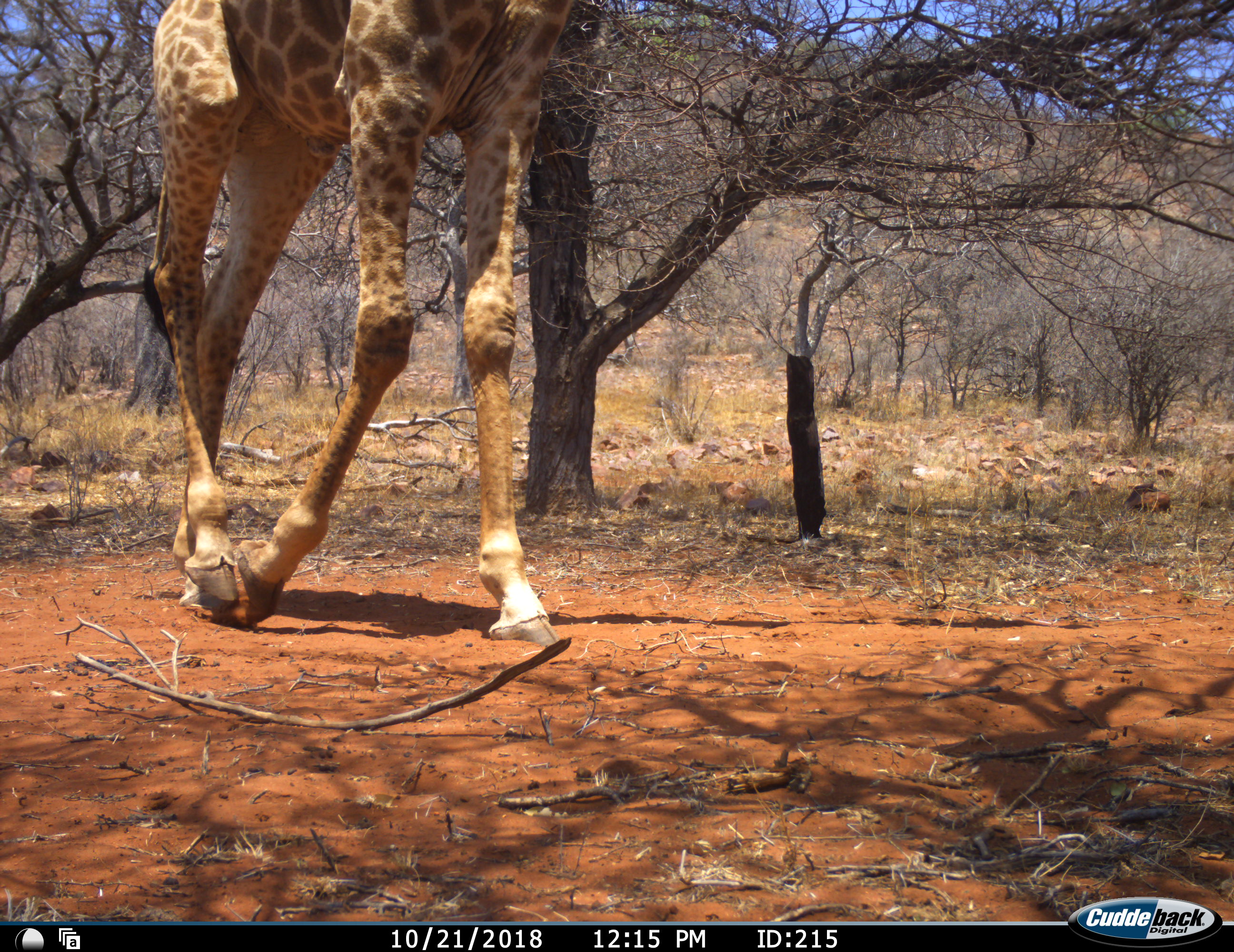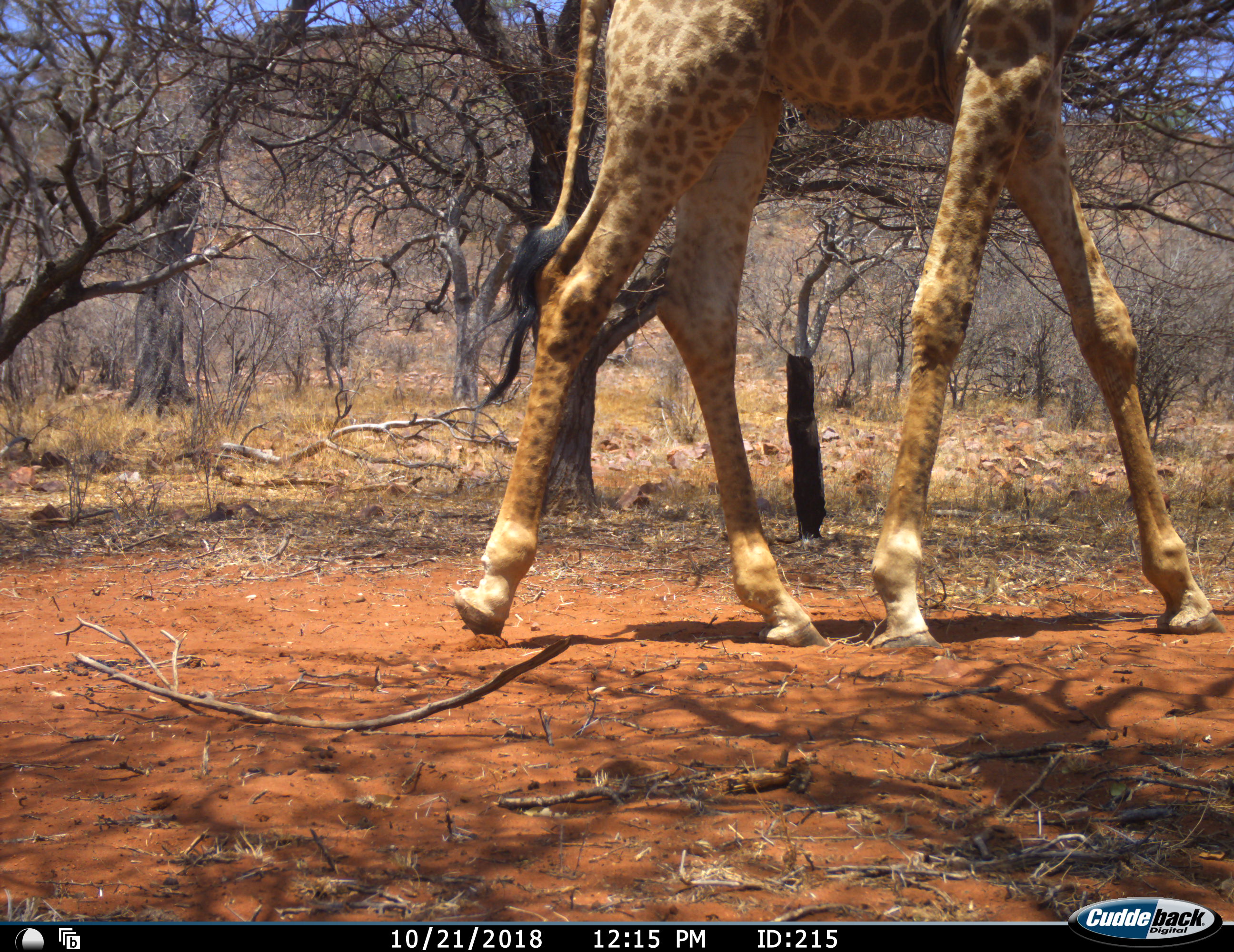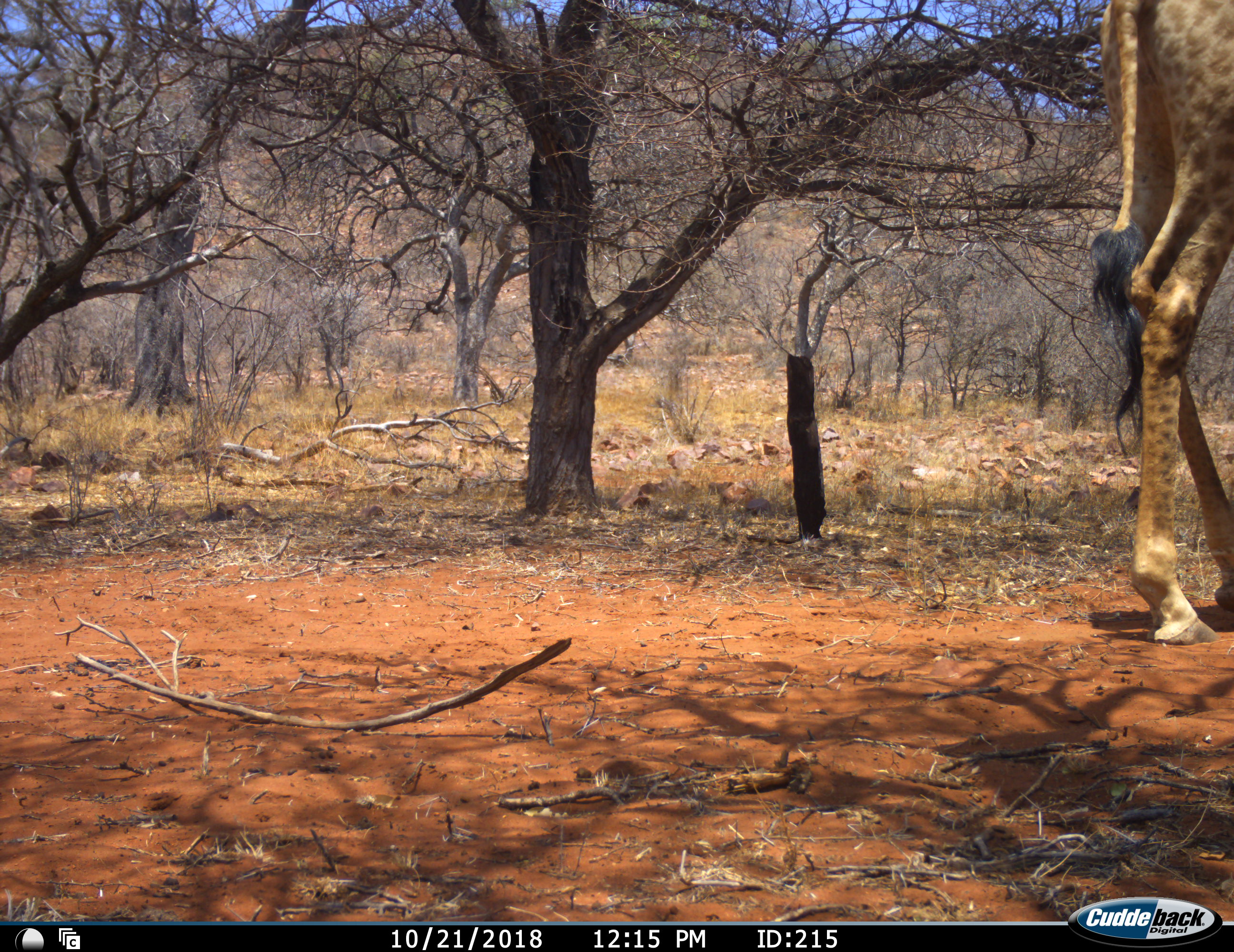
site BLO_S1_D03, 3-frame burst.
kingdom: Animalia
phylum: Chordata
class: Mammalia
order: Artiodactyla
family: Giraffidae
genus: Giraffa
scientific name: Giraffa camelopardalis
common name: giraffe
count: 1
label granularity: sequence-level